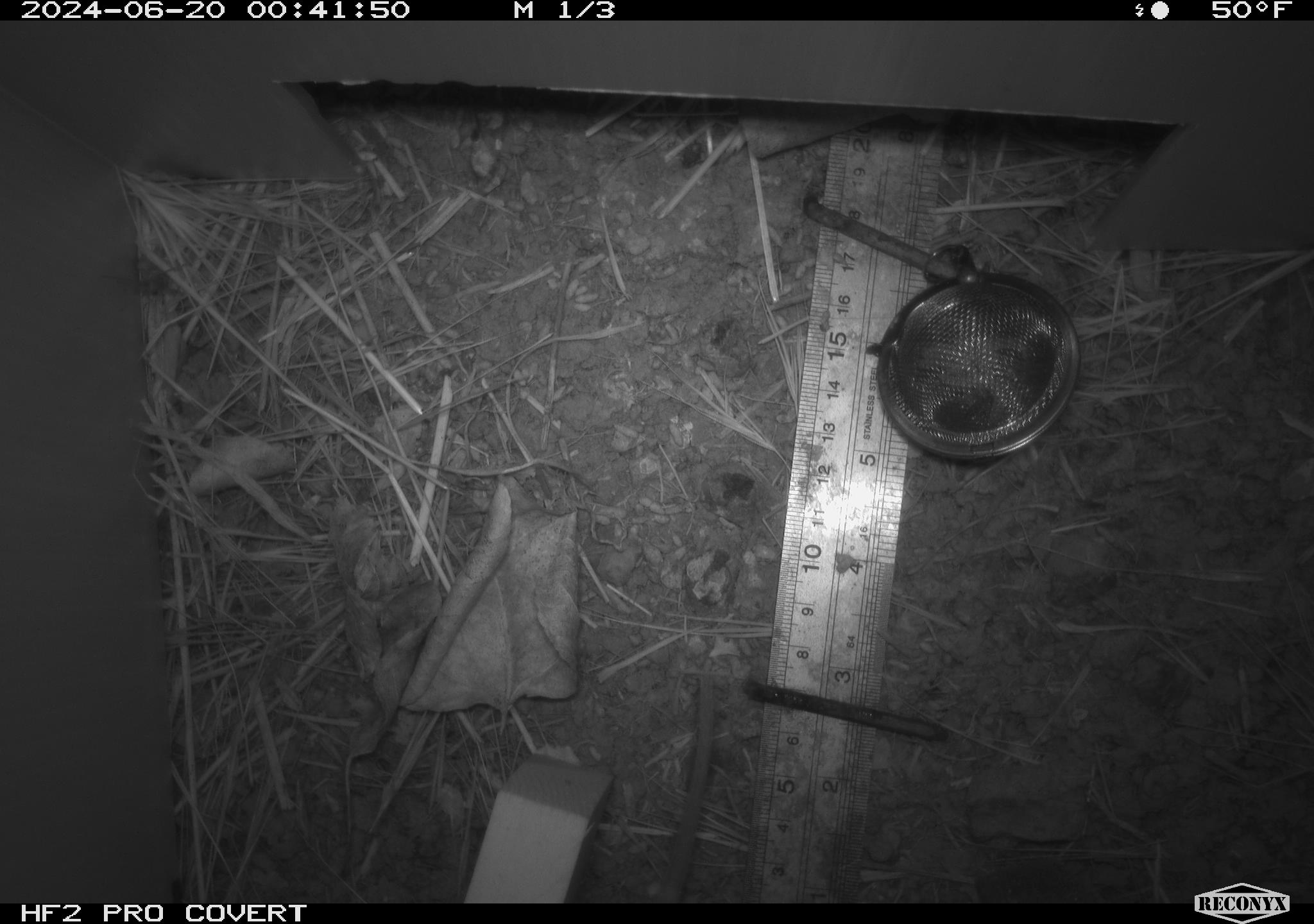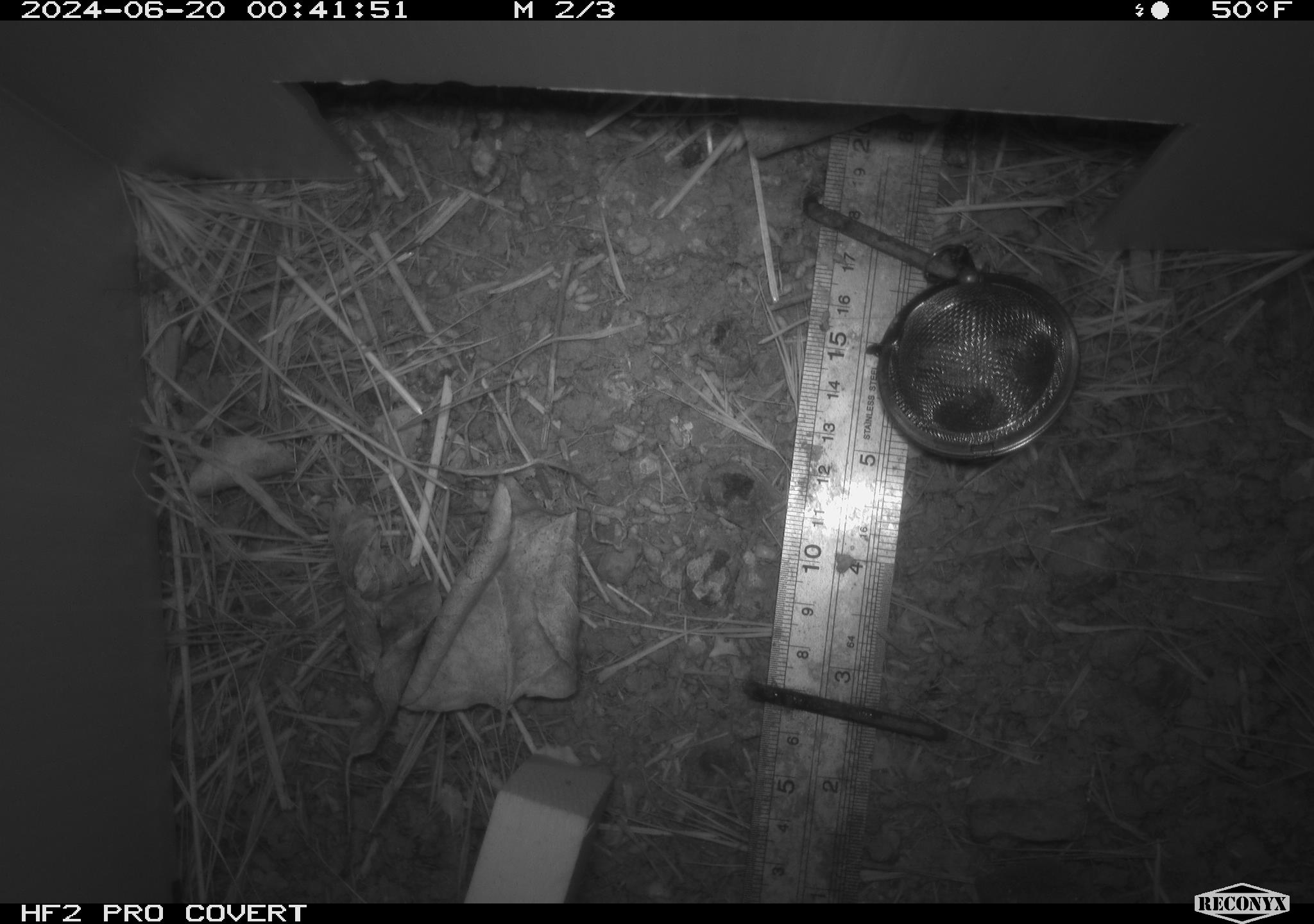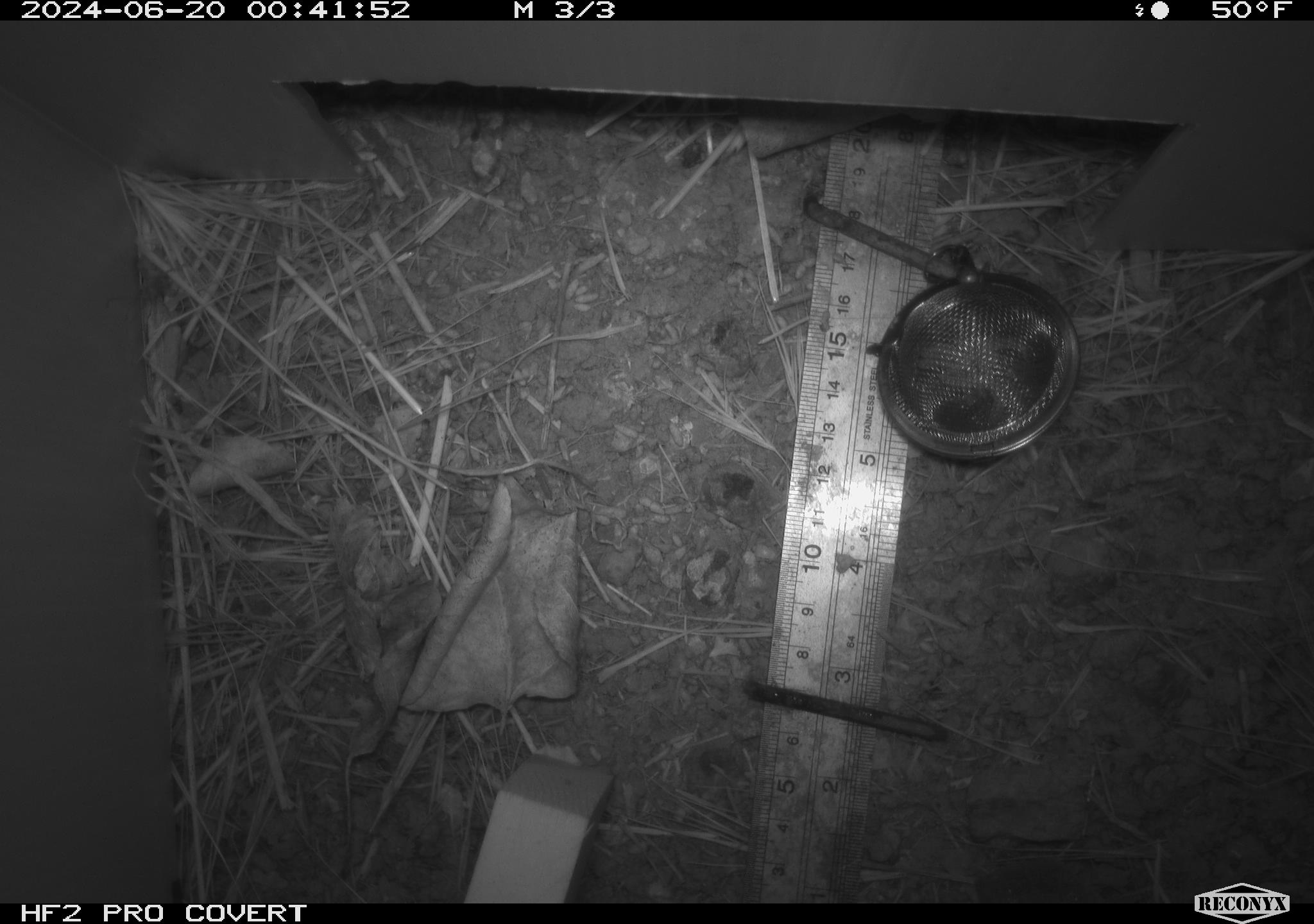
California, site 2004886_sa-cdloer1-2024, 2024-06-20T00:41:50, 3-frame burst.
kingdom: Animalia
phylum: Chordata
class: Mammalia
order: Rodentia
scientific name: Rodentia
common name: mouse species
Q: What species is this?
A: Mouse species (Rodentia).